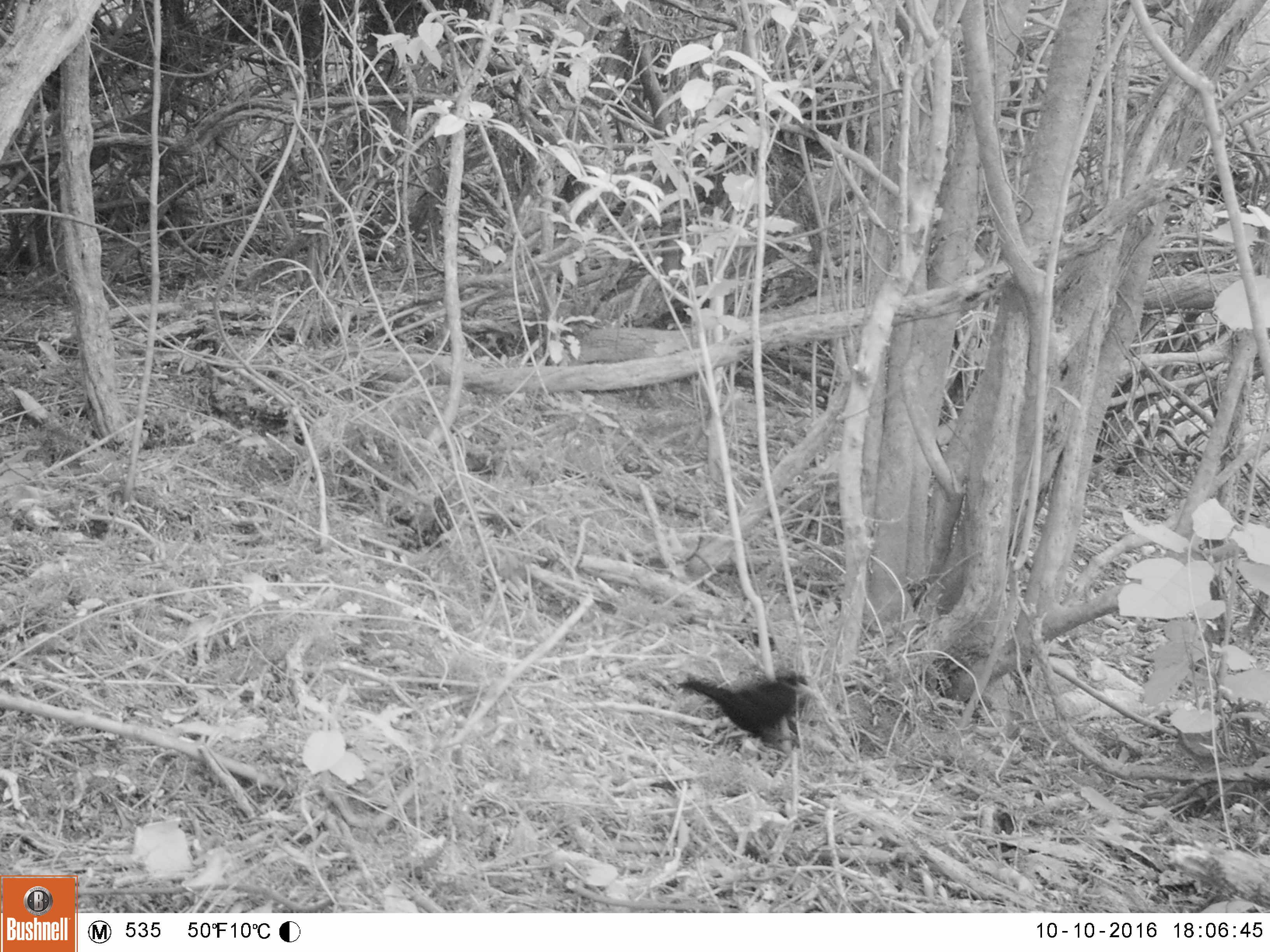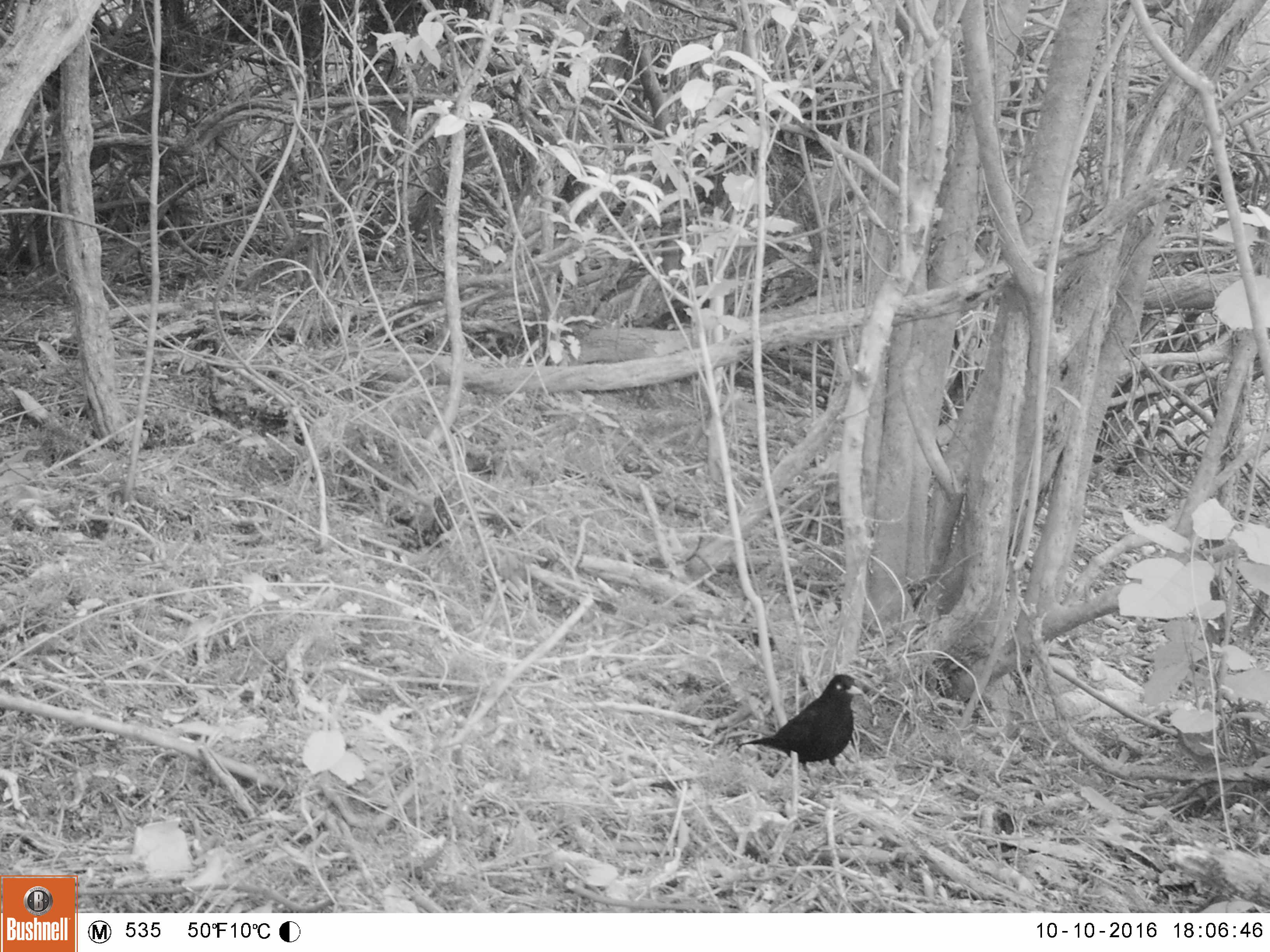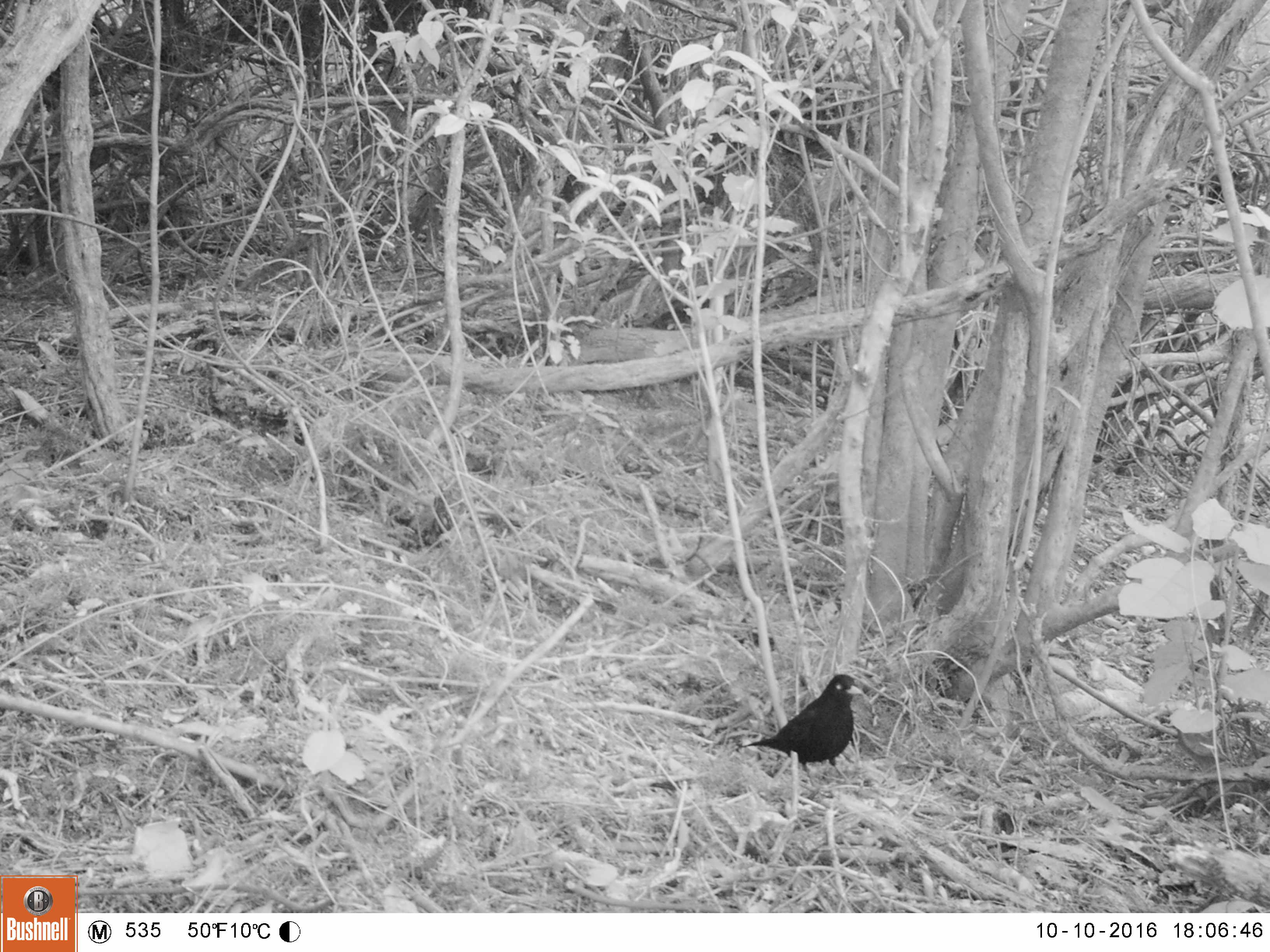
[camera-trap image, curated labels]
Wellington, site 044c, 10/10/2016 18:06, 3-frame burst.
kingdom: Animalia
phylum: Chordata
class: Aves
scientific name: Aves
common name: bird